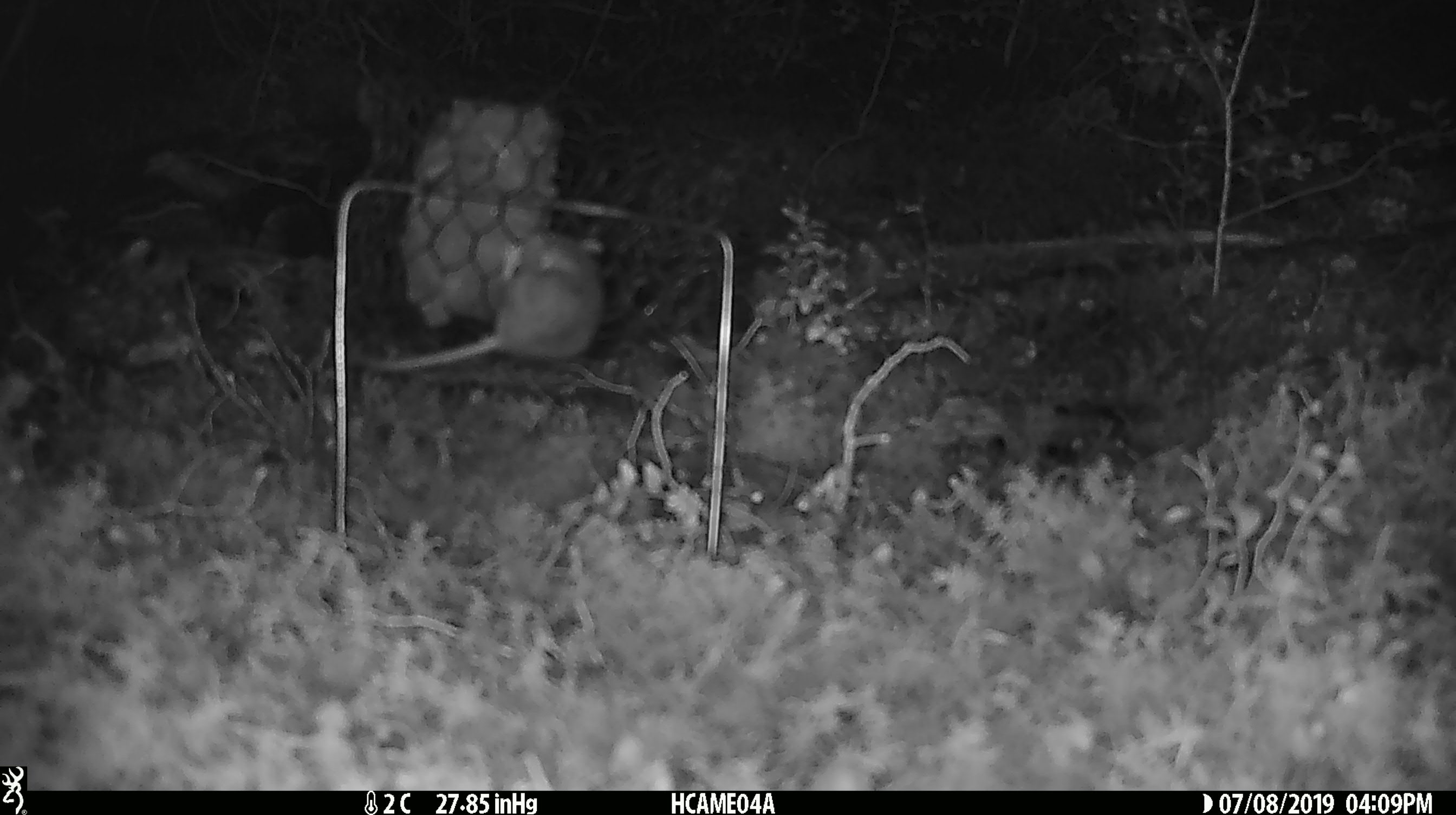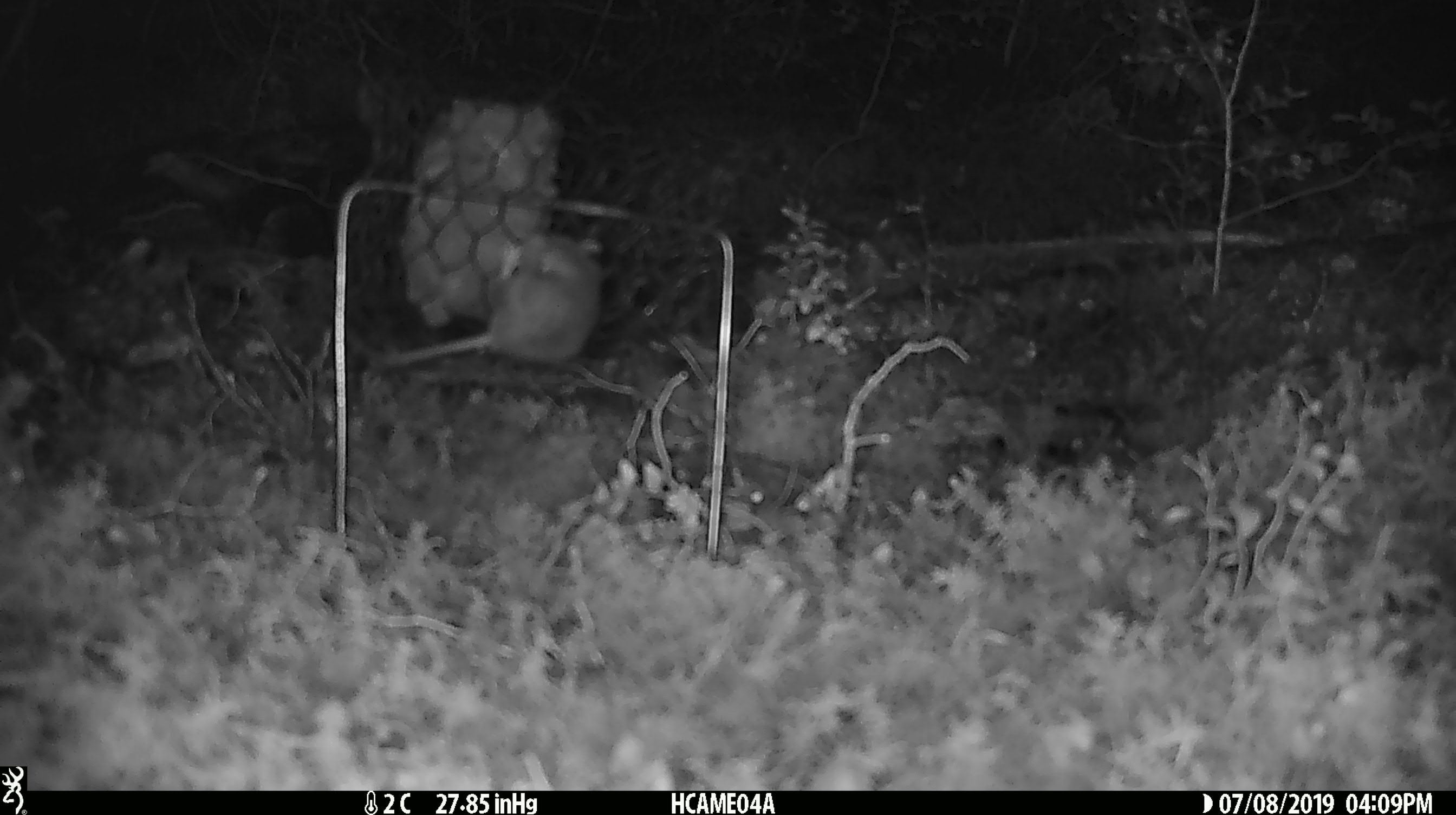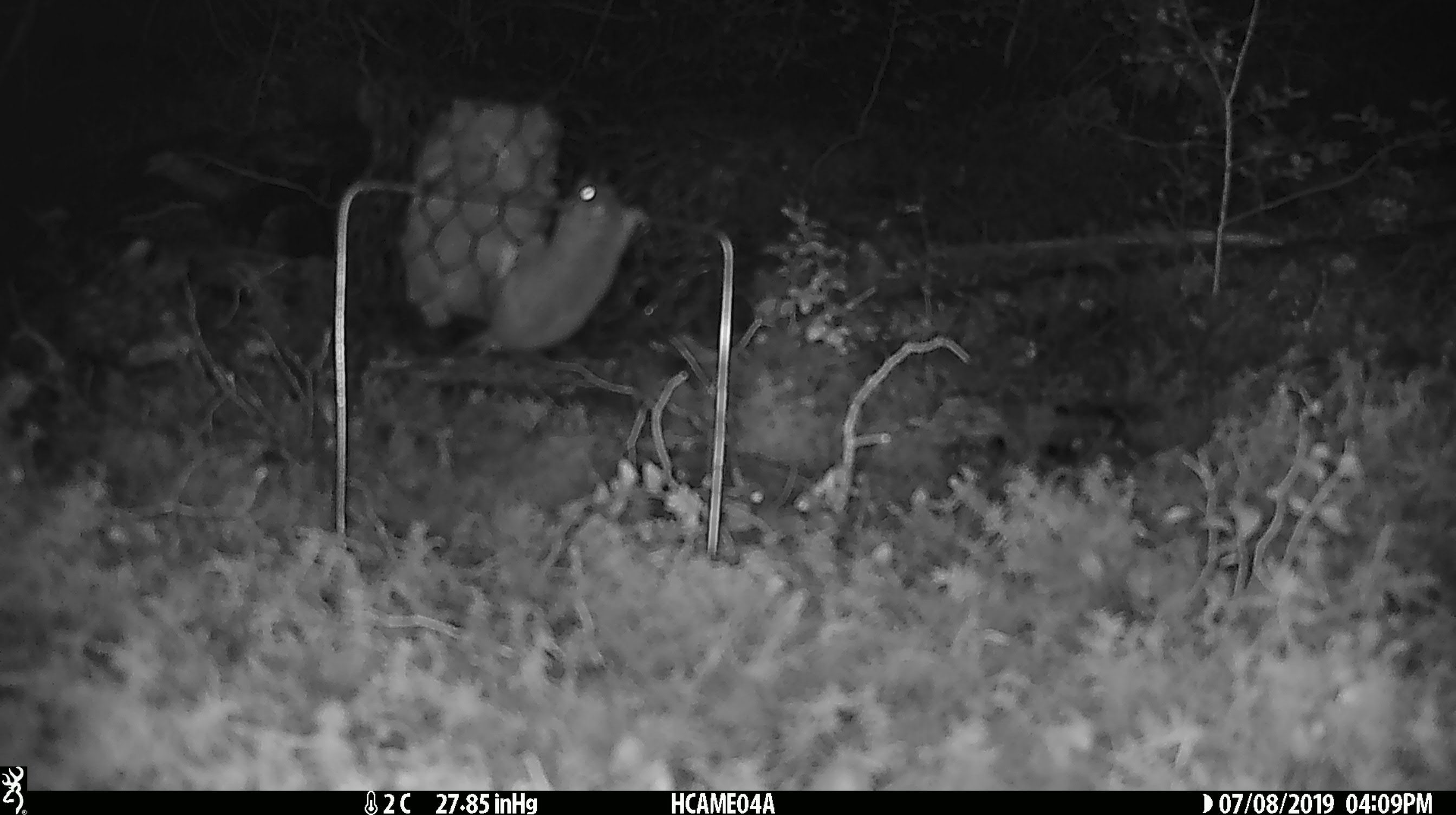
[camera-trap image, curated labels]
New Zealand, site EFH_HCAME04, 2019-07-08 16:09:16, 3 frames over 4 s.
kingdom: Animalia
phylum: Chordata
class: Mammalia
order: Rodentia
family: Muridae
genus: Mus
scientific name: Mus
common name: mouse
Mouse (Mus).